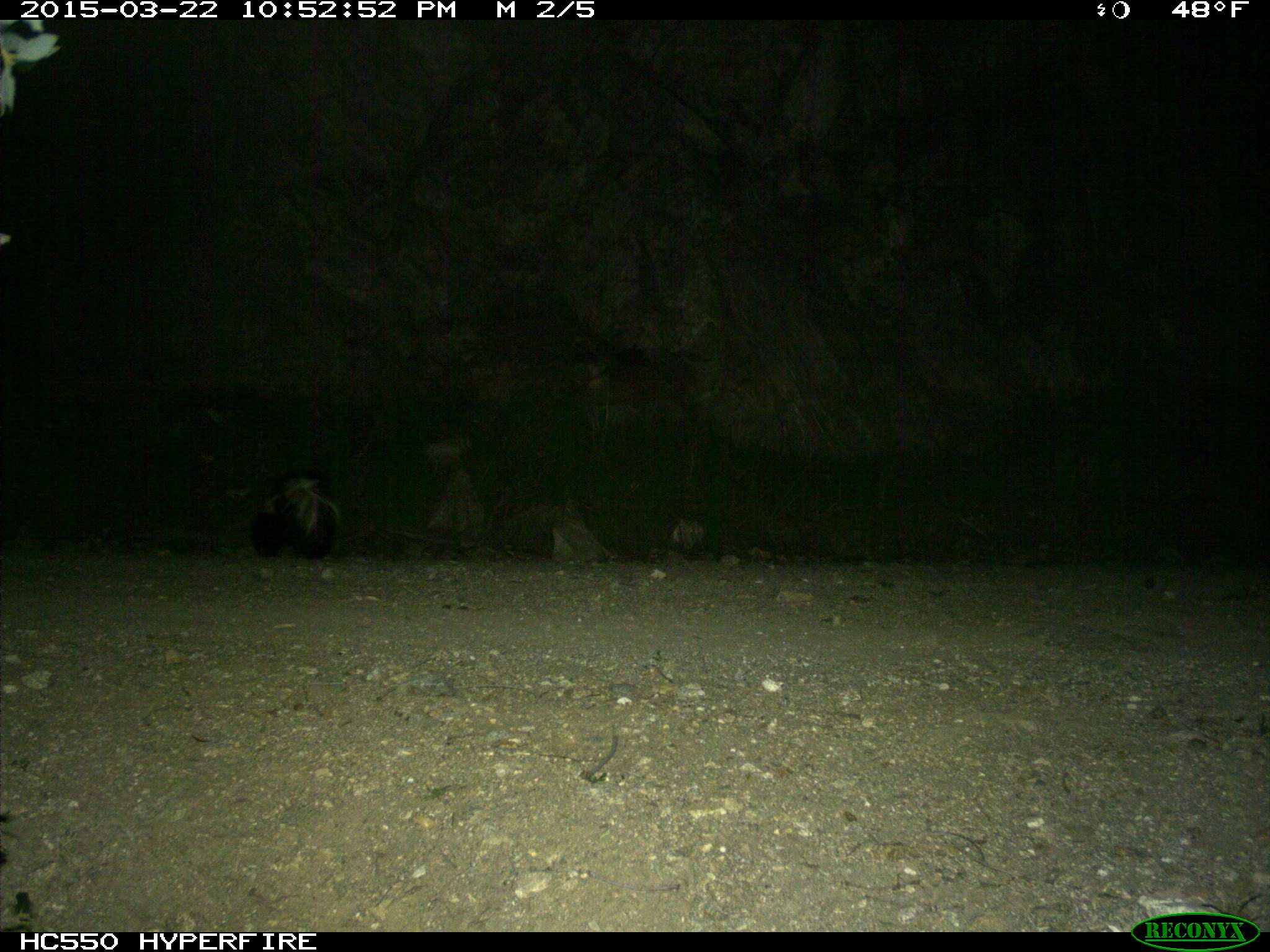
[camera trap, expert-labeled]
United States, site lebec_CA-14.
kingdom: Animalia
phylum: Chordata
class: Mammalia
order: Carnivora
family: Mephitidae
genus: Mephitis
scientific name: Mephitis mephitis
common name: striped skunk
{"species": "Mephitis mephitis (striped skunk)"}